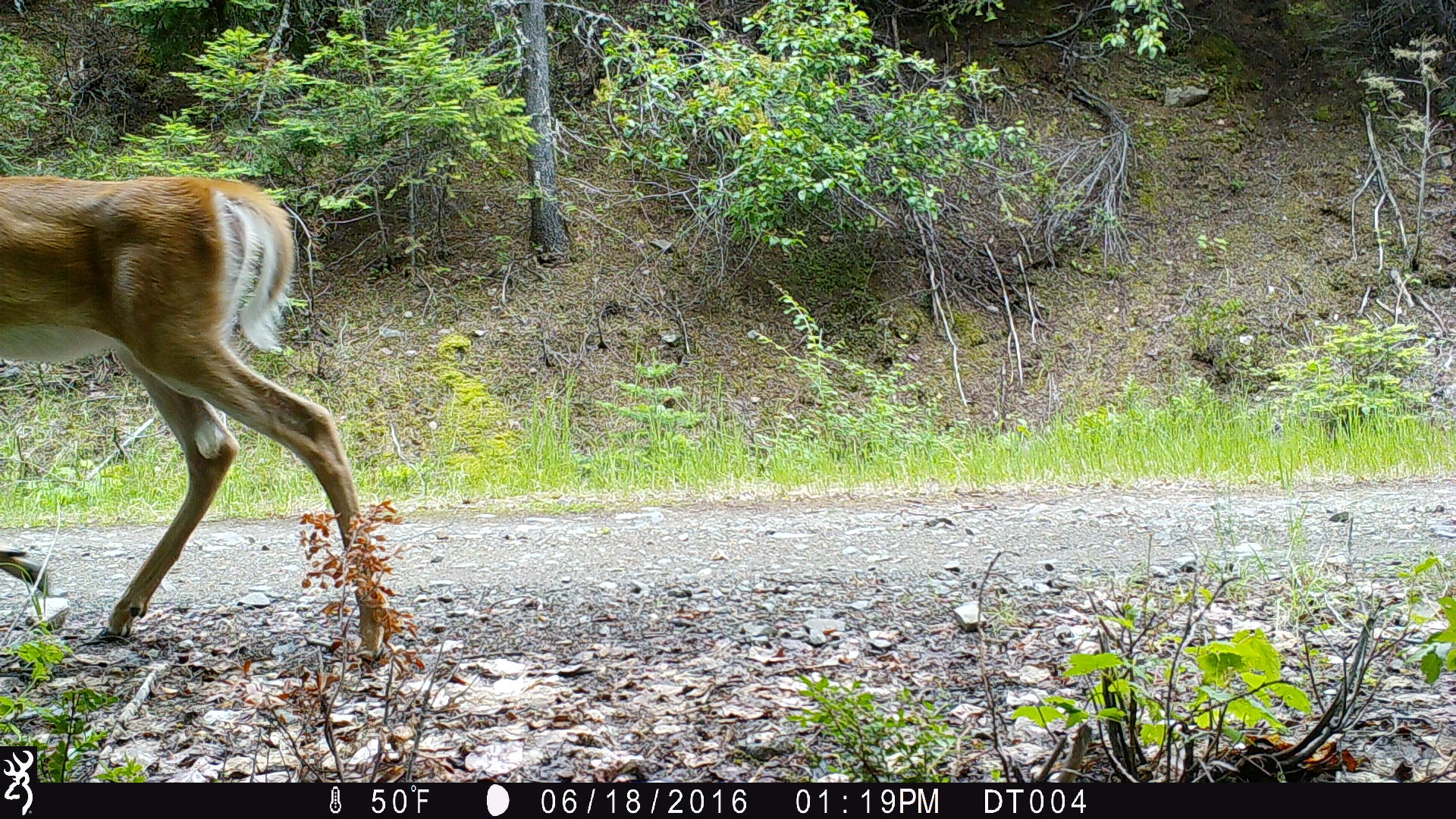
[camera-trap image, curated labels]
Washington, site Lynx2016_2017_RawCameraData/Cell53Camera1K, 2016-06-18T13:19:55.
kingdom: Animalia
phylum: Chordata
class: Mammalia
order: Artiodactyla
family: Cervidae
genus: Odocoileus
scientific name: Odocoileus virginianus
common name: white-tailed deer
Odocoileus virginianus (white-tailed deer). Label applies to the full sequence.